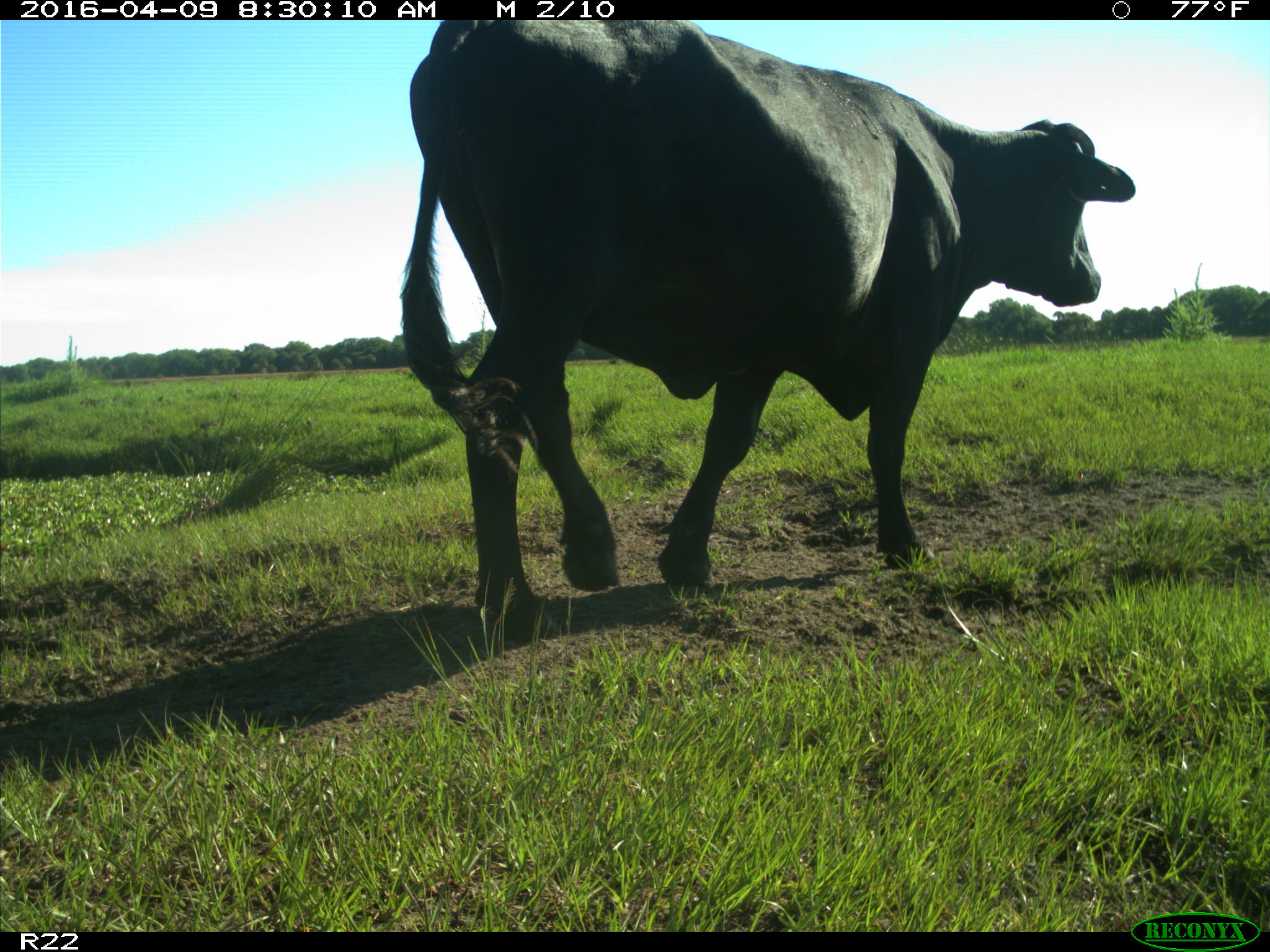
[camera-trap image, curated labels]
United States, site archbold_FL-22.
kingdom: Animalia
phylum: Chordata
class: Mammalia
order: Artiodactyla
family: Bovidae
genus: Bos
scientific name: Bos taurus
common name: domestic cow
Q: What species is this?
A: Bos taurus (domestic cow).